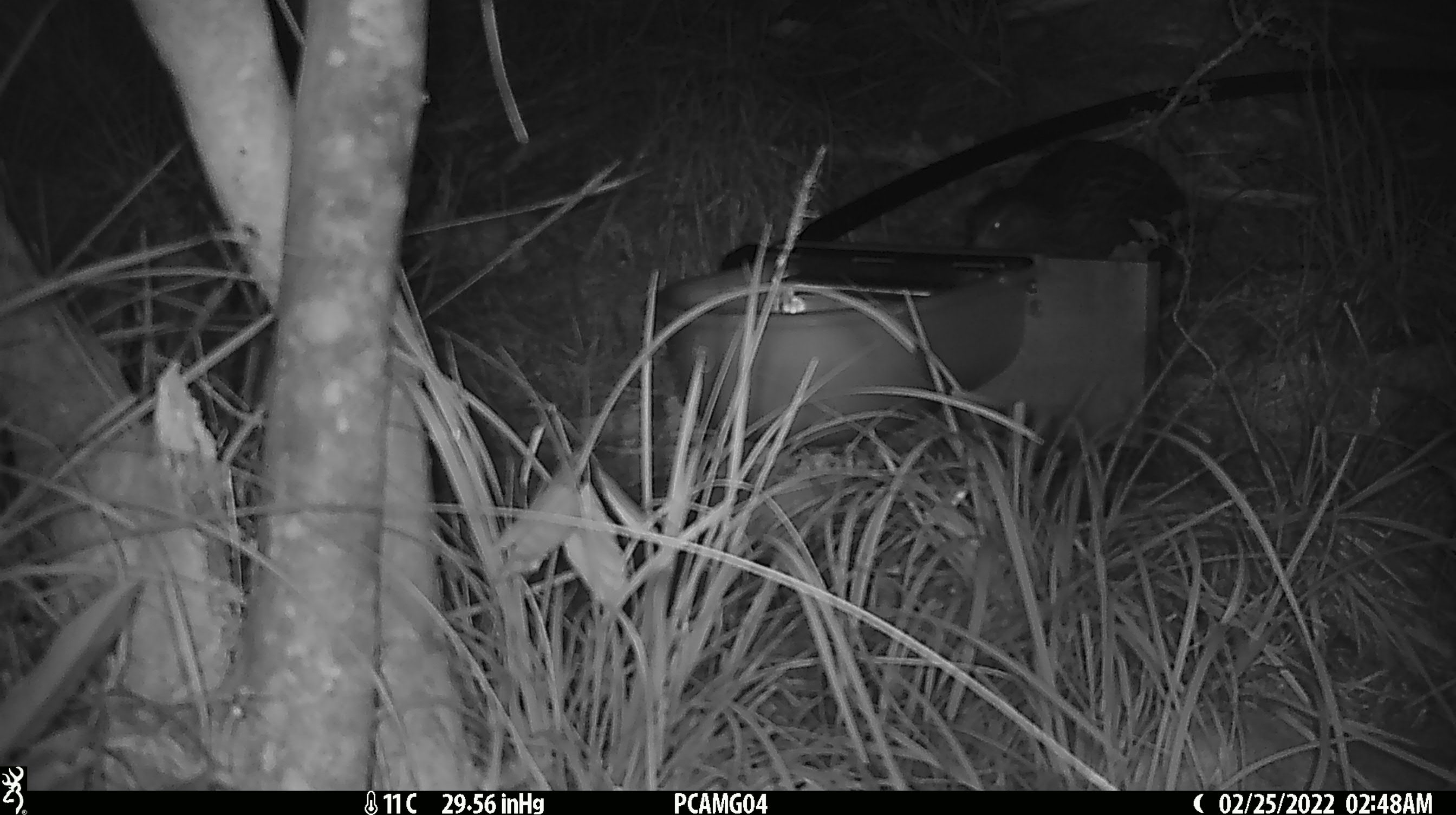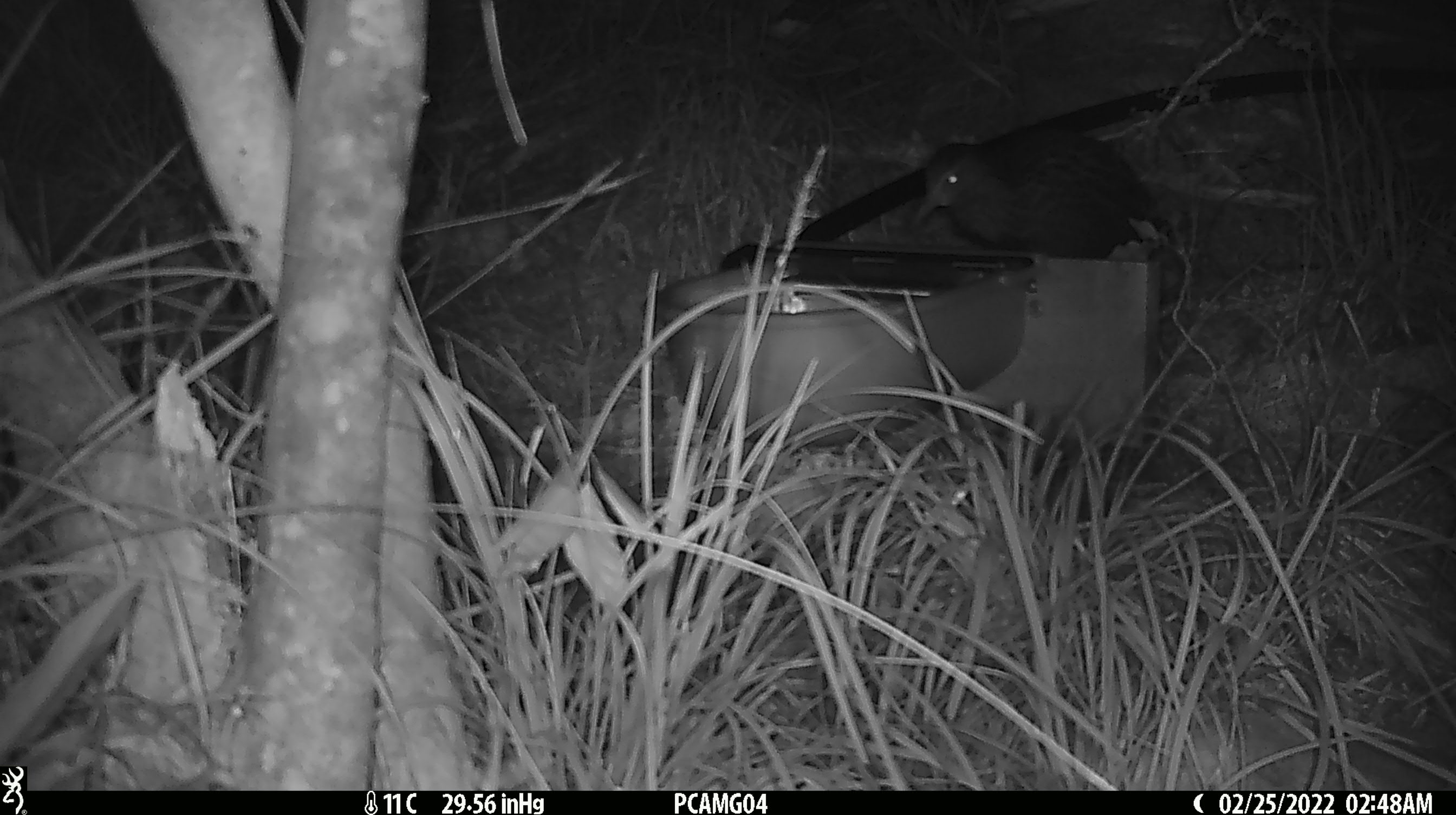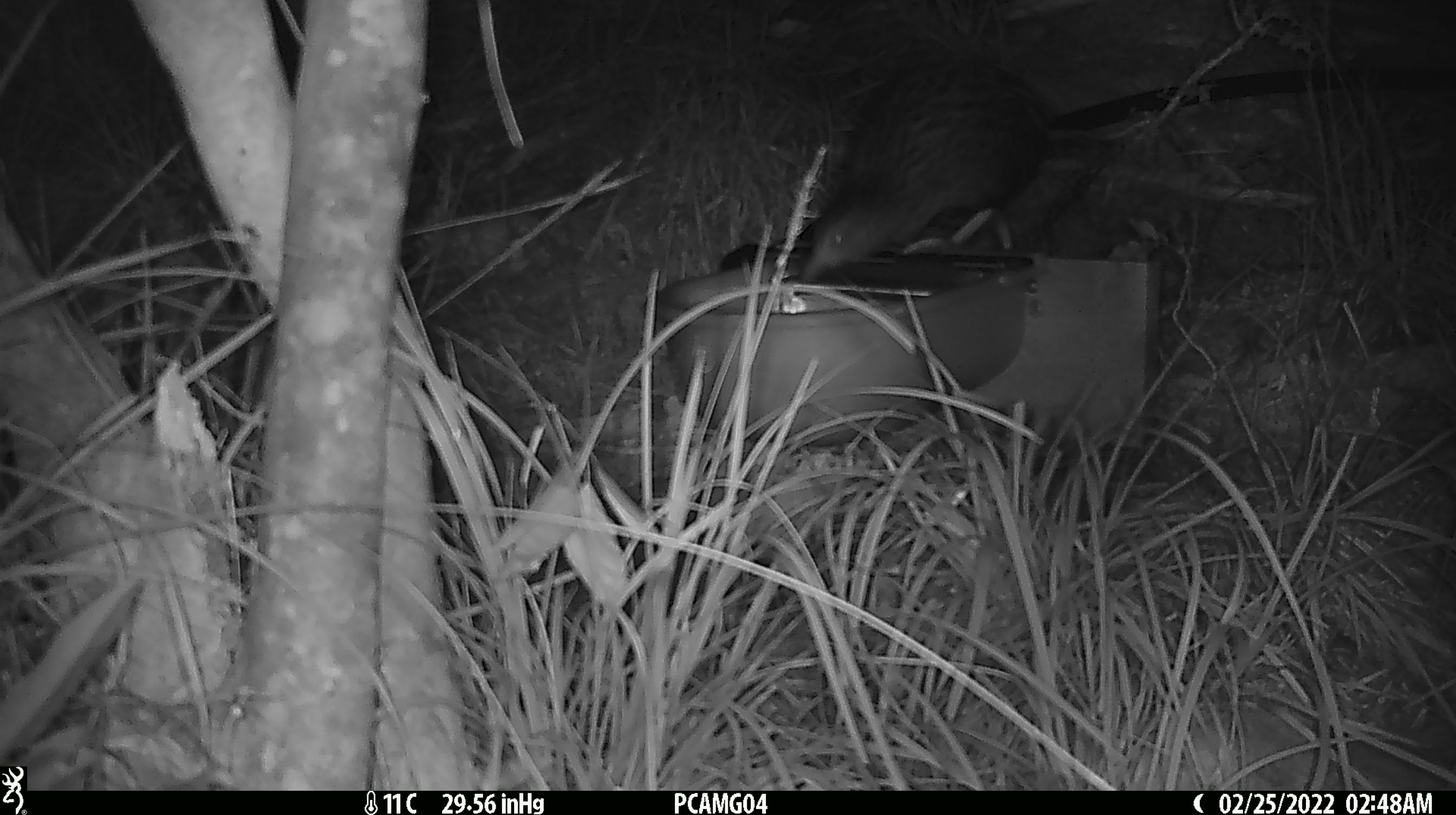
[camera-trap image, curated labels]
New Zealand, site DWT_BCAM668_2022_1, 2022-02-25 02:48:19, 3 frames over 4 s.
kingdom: Animalia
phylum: Chordata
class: Aves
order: Gruiformes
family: Rallidae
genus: Gallirallus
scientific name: Gallirallus australis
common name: weka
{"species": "weka (Gallirallus australis)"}